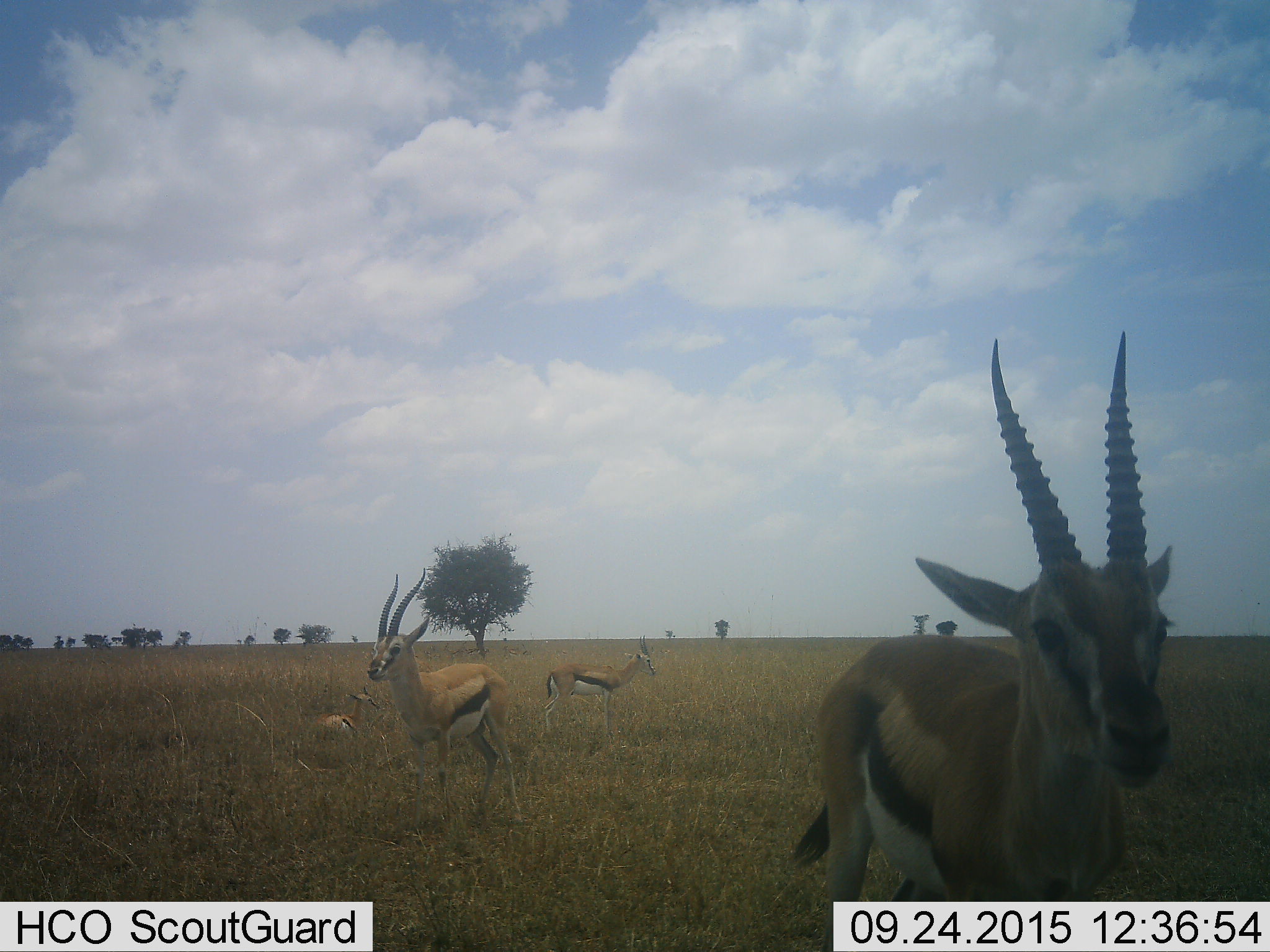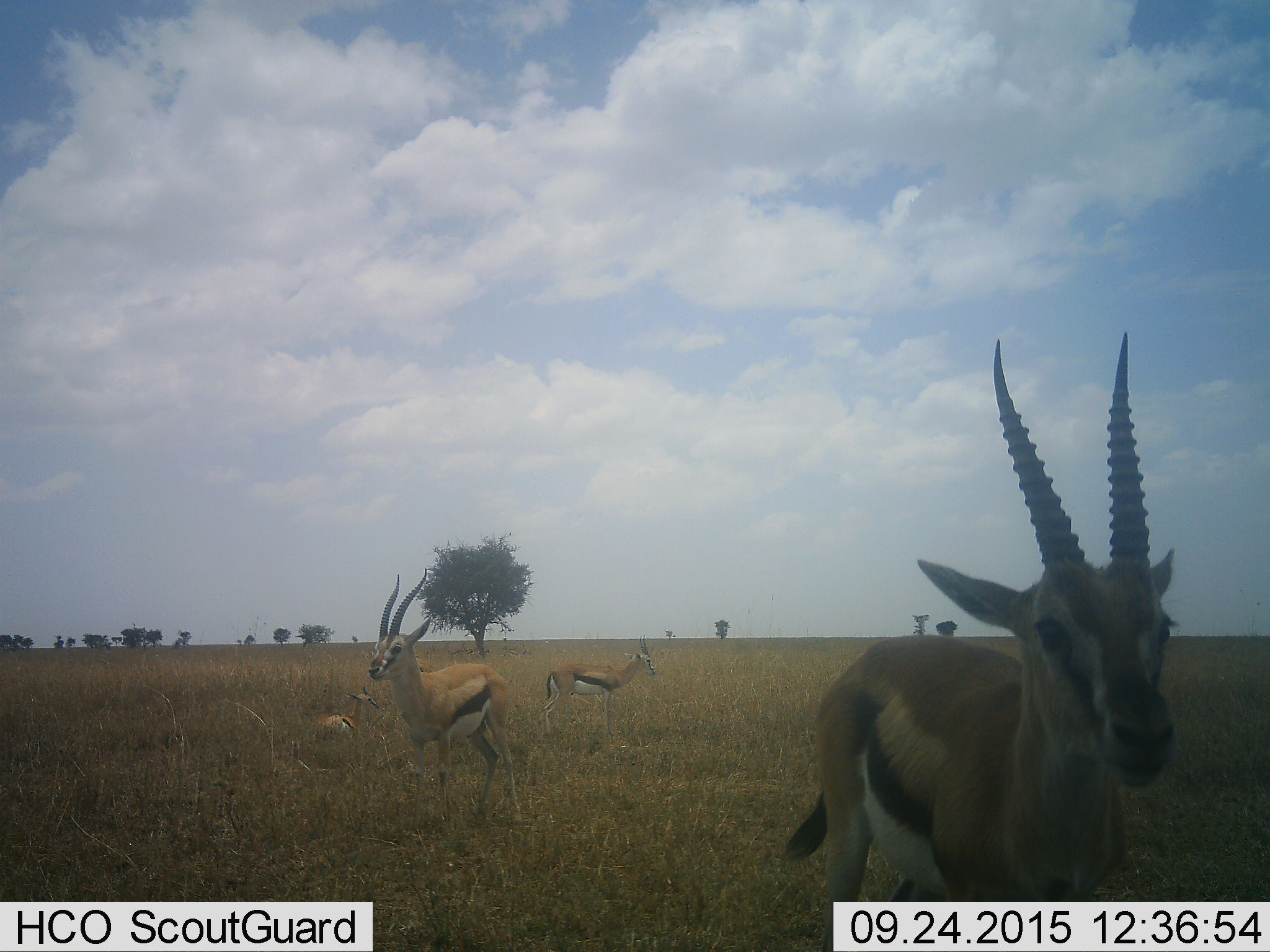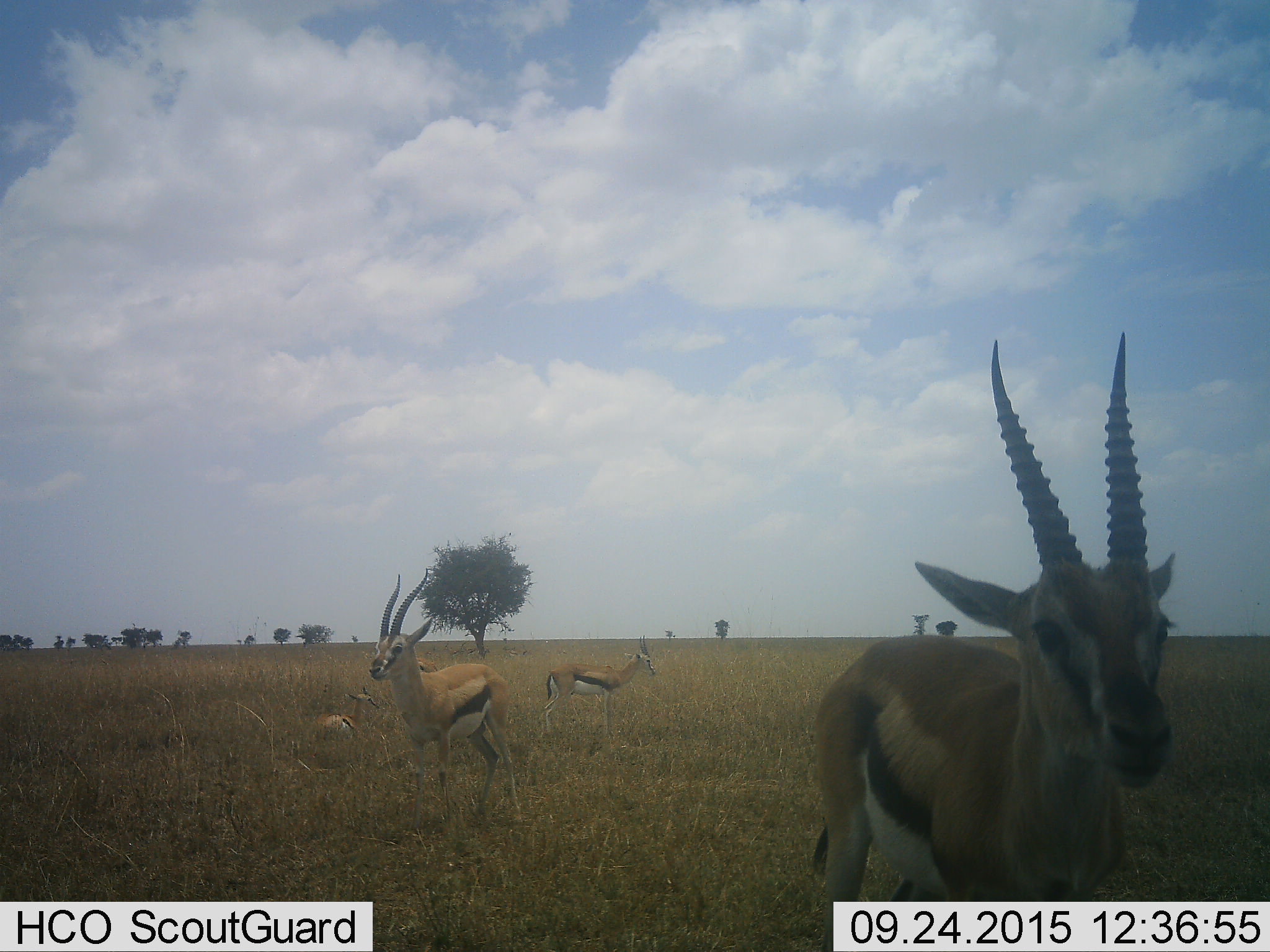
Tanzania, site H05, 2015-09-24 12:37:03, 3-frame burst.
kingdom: Animalia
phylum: Chordata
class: Mammalia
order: Artiodactyla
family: Bovidae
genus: Eudorcas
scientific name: Eudorcas thomsonii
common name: thomson's gazelle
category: gazellethomsons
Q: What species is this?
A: Gazellethomsons (thomson's gazelle) (Eudorcas thomsonii).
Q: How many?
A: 4.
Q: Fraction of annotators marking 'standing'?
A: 100%.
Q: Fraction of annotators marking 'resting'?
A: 78%.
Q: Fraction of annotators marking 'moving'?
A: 0%.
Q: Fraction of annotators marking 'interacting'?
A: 0%.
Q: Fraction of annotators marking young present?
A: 22%.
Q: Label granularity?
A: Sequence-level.